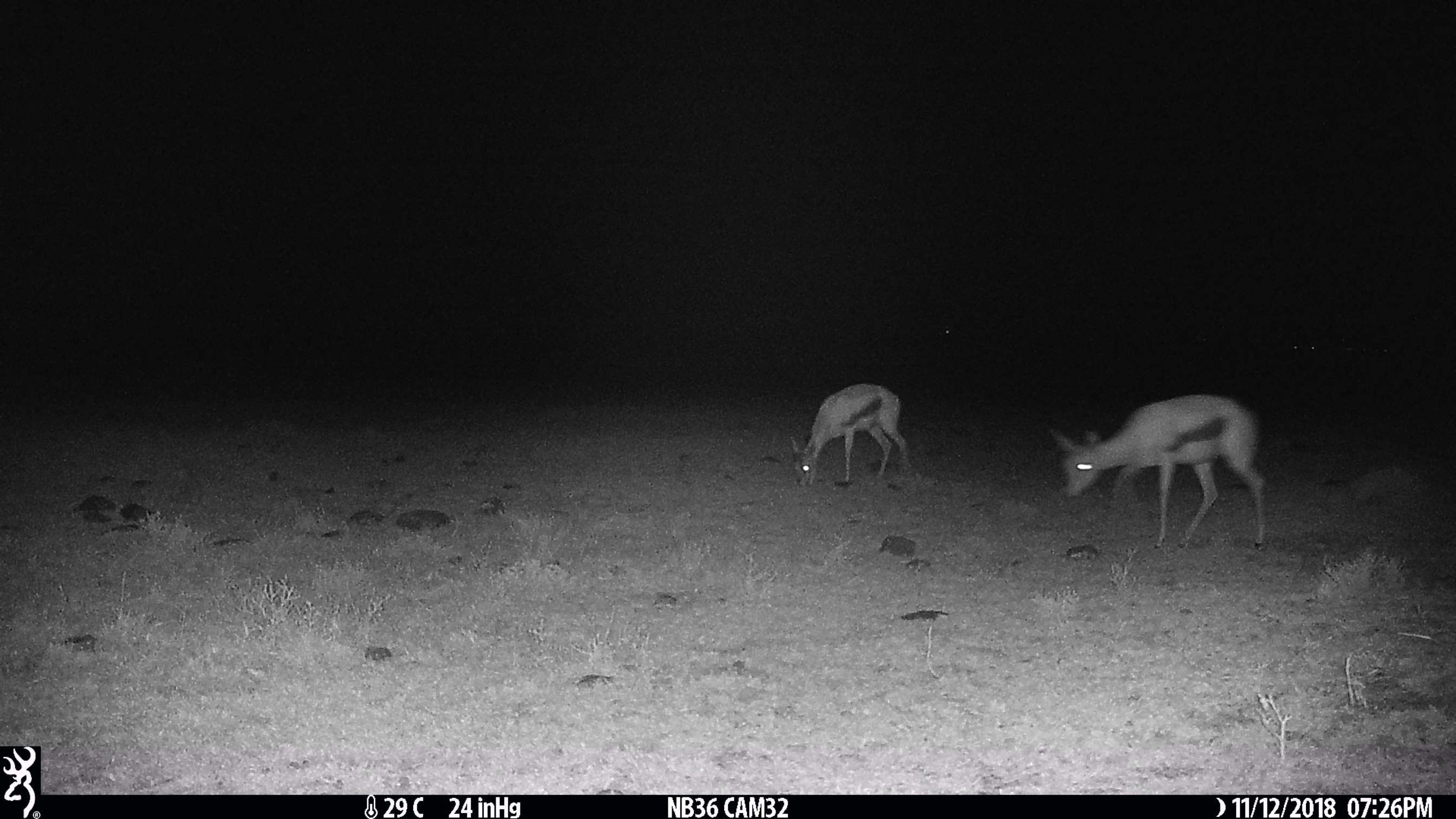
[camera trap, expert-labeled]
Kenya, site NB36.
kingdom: Animalia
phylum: Chordata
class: Mammalia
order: Artiodactyla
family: Bovidae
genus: Eudorcas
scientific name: Eudorcas thomsonii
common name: thomon's gazelle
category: gazelle thomsons